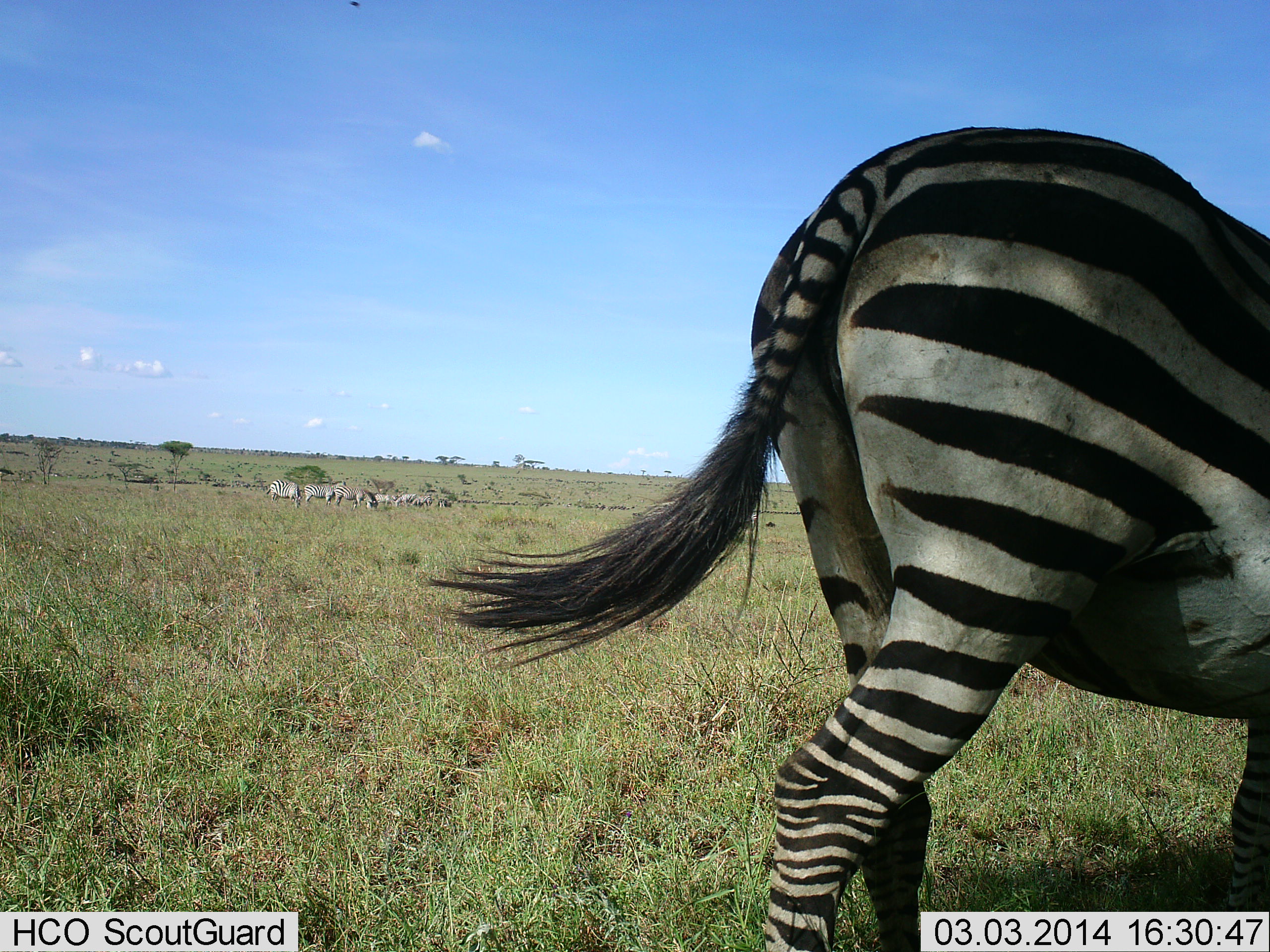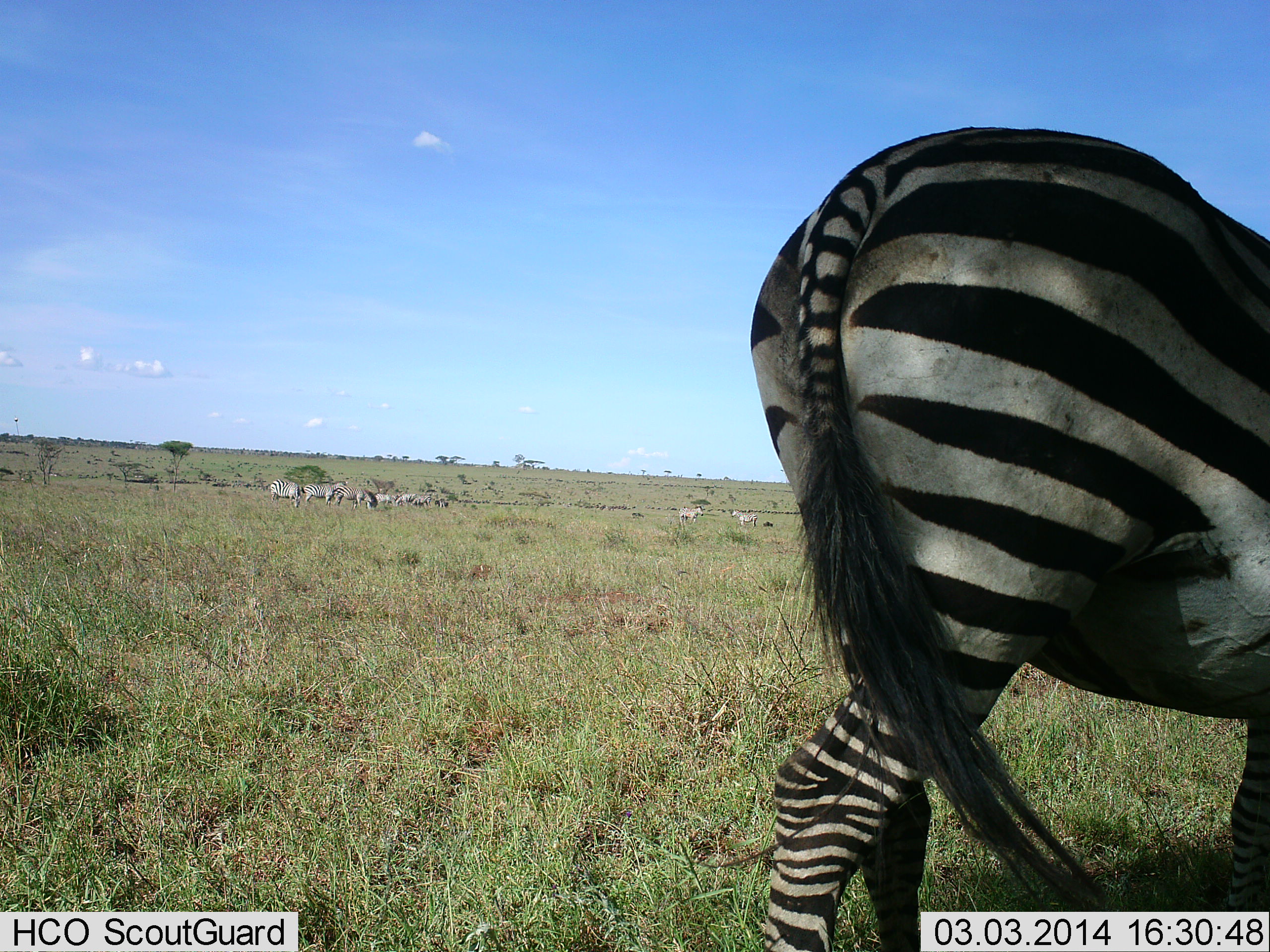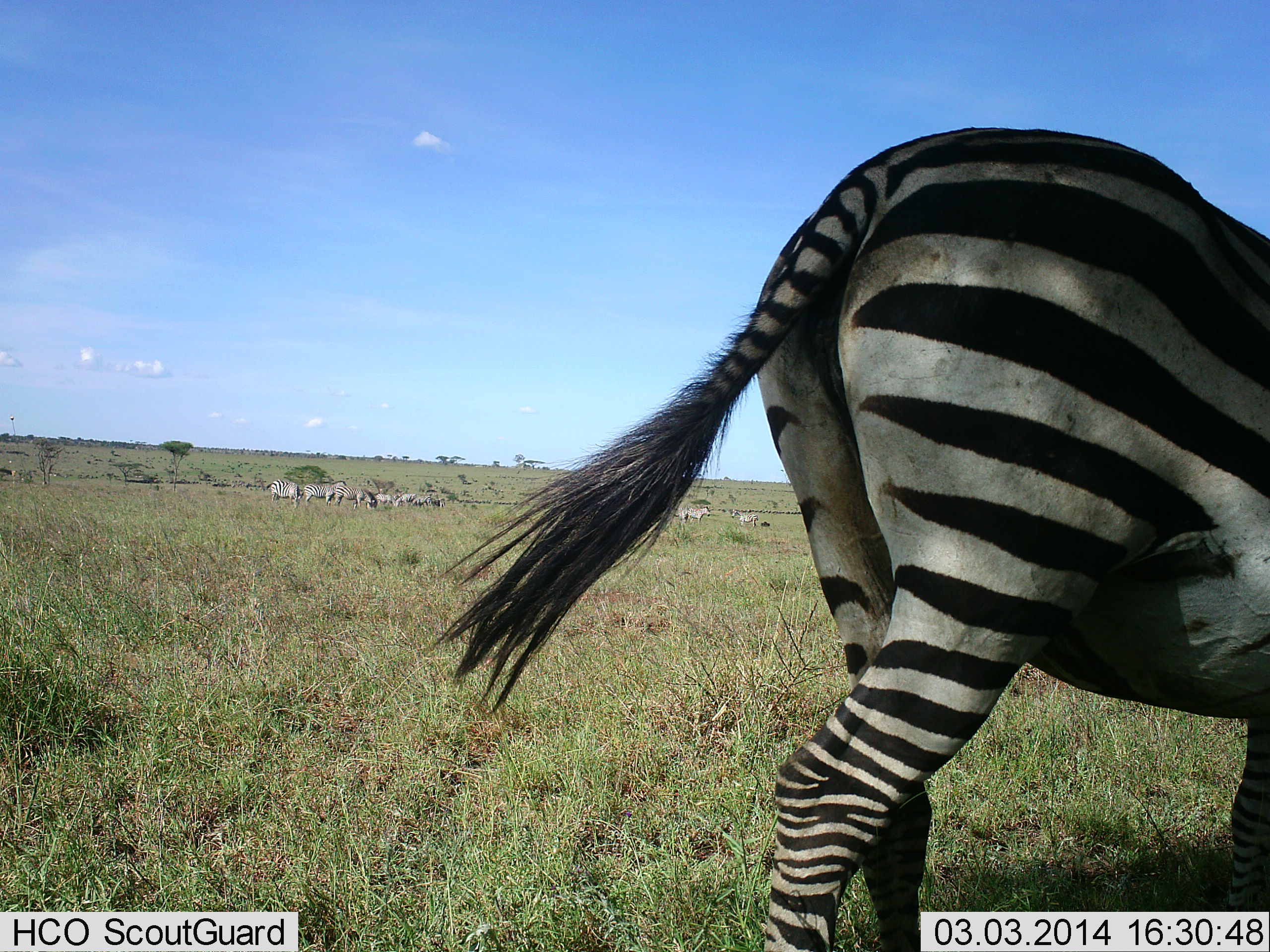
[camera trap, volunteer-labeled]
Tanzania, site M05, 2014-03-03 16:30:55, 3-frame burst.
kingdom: Animalia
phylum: Chordata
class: Mammalia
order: Perissodactyla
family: Equidae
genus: Equus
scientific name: Equus quagga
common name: plains zebra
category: zebra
Zebra (plains zebra) (Equus quagga), count 10. Behavior (volunteer vote fractions): standing 90%, resting 10%, moving 10%, interacting 10%. Young present (vote fraction): 0%. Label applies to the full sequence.